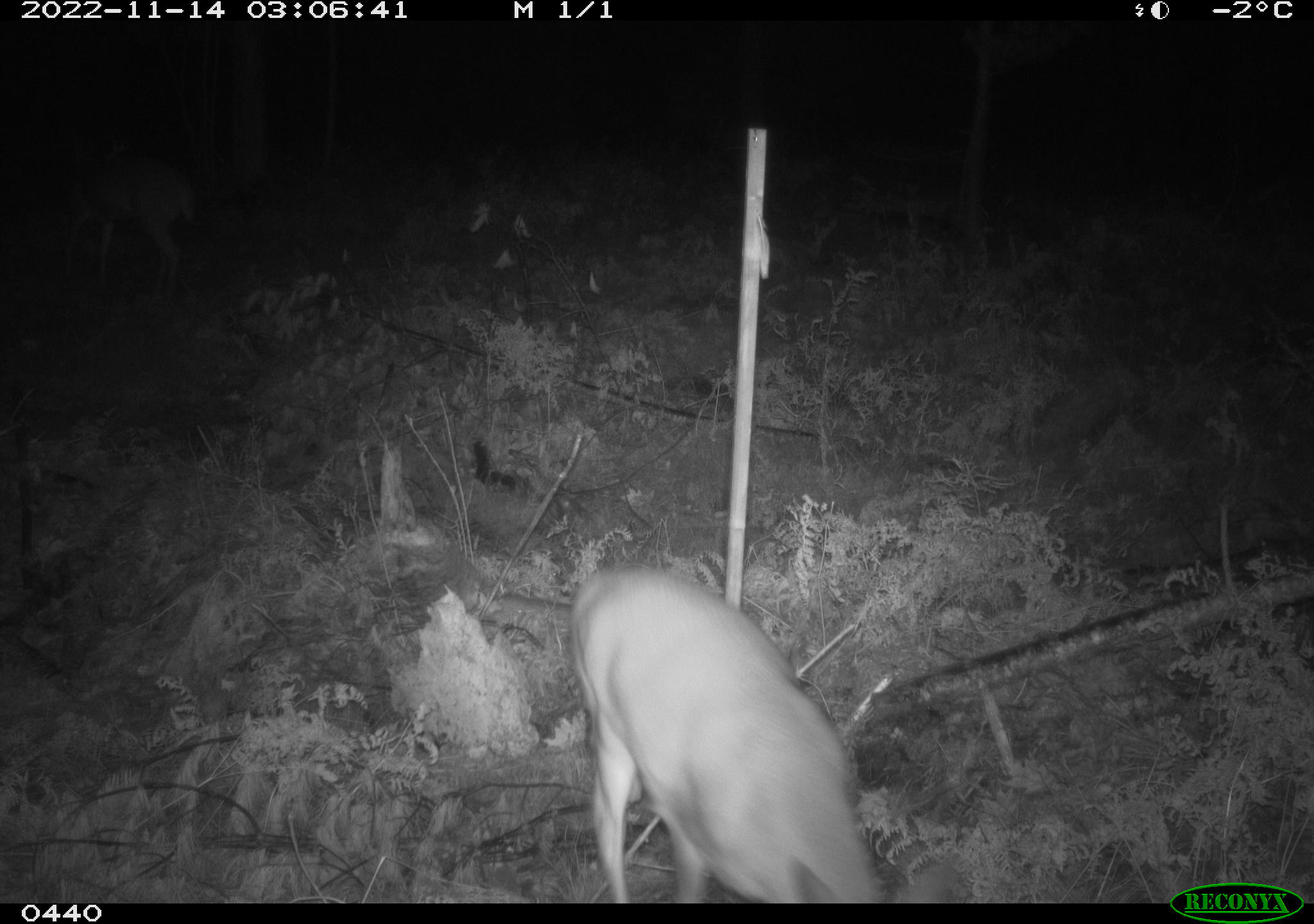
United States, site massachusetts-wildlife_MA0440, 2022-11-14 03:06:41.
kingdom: Animalia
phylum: Chordata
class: Mammalia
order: Artiodactyla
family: Cervidae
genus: Odocoileus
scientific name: Odocoileus virginianus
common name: white-tailed deer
White-tailed deer (Odocoileus virginianus).